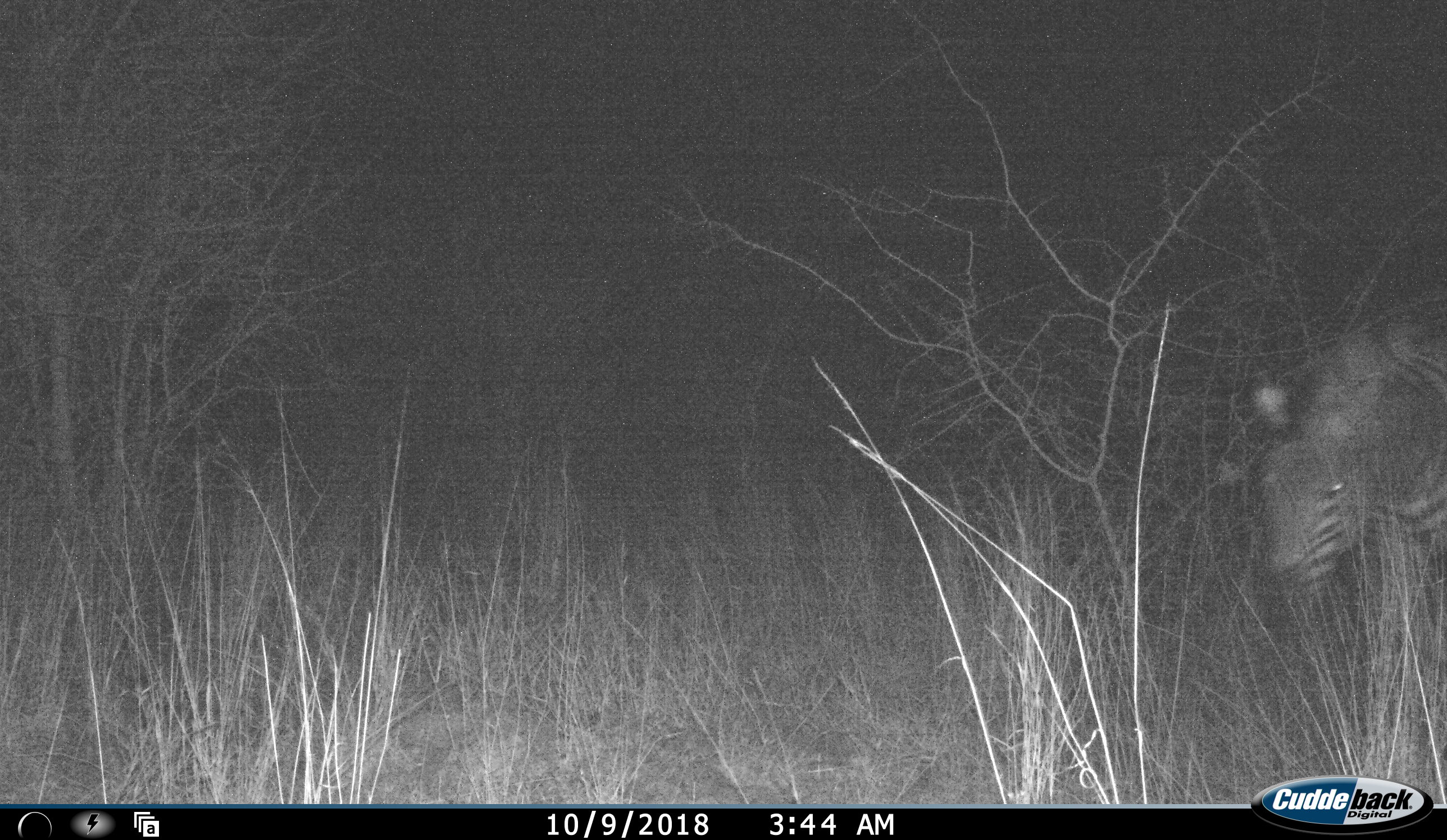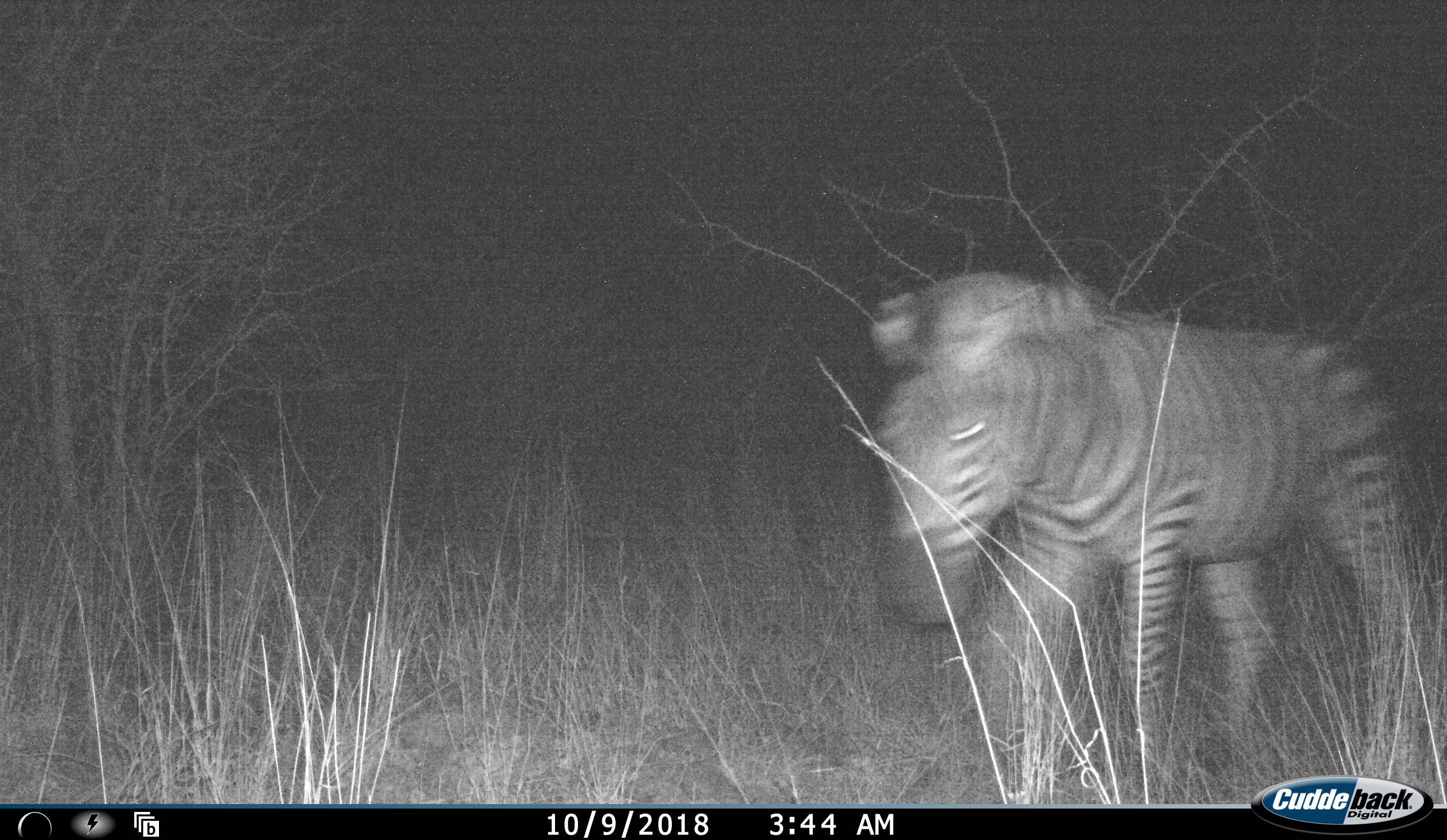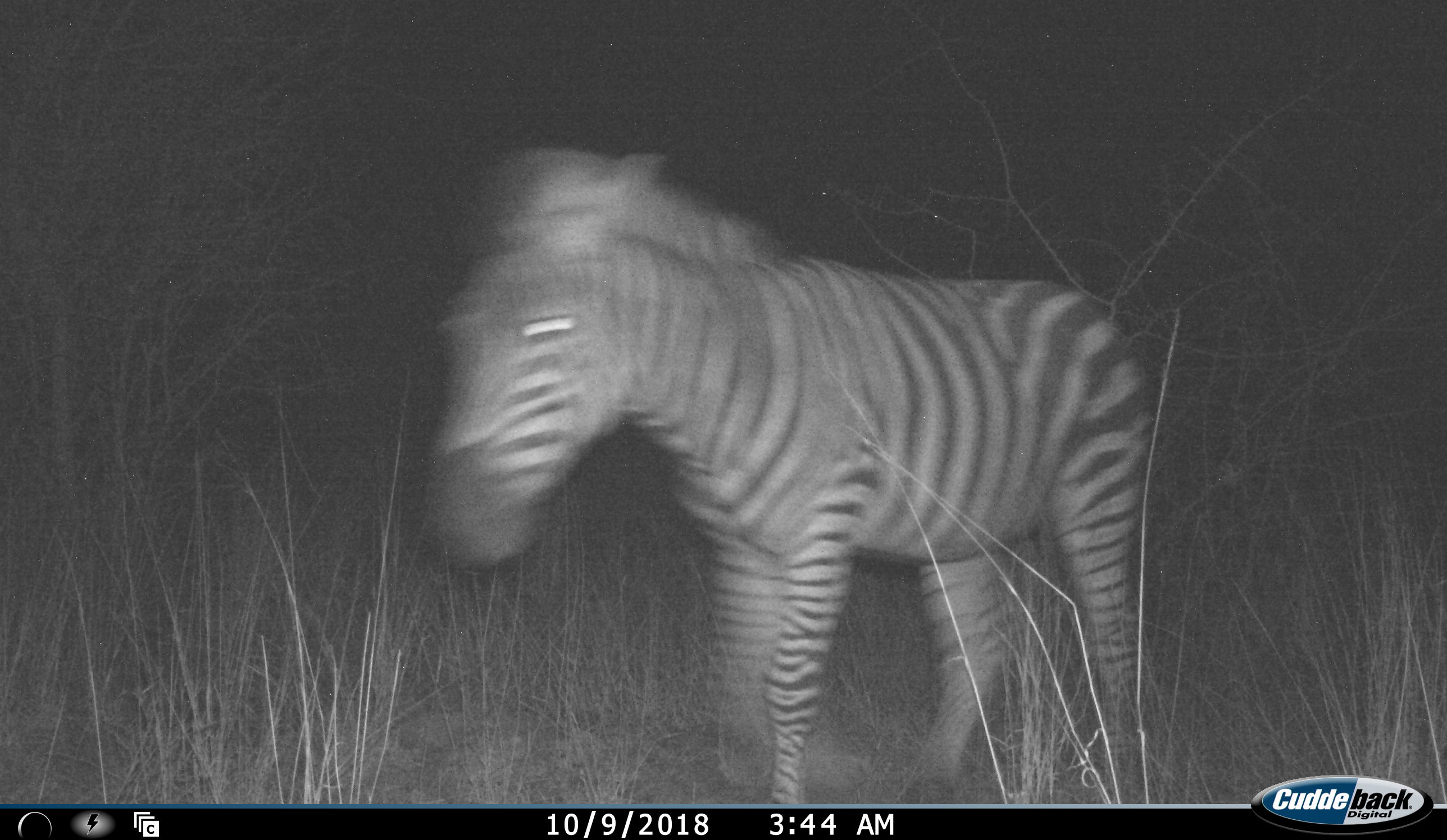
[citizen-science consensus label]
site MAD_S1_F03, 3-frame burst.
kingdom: Animalia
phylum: Chordata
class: Mammalia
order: Perissodactyla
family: Equidae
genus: Equus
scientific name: Equus quagga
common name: plains zebra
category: zebraplains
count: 1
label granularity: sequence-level